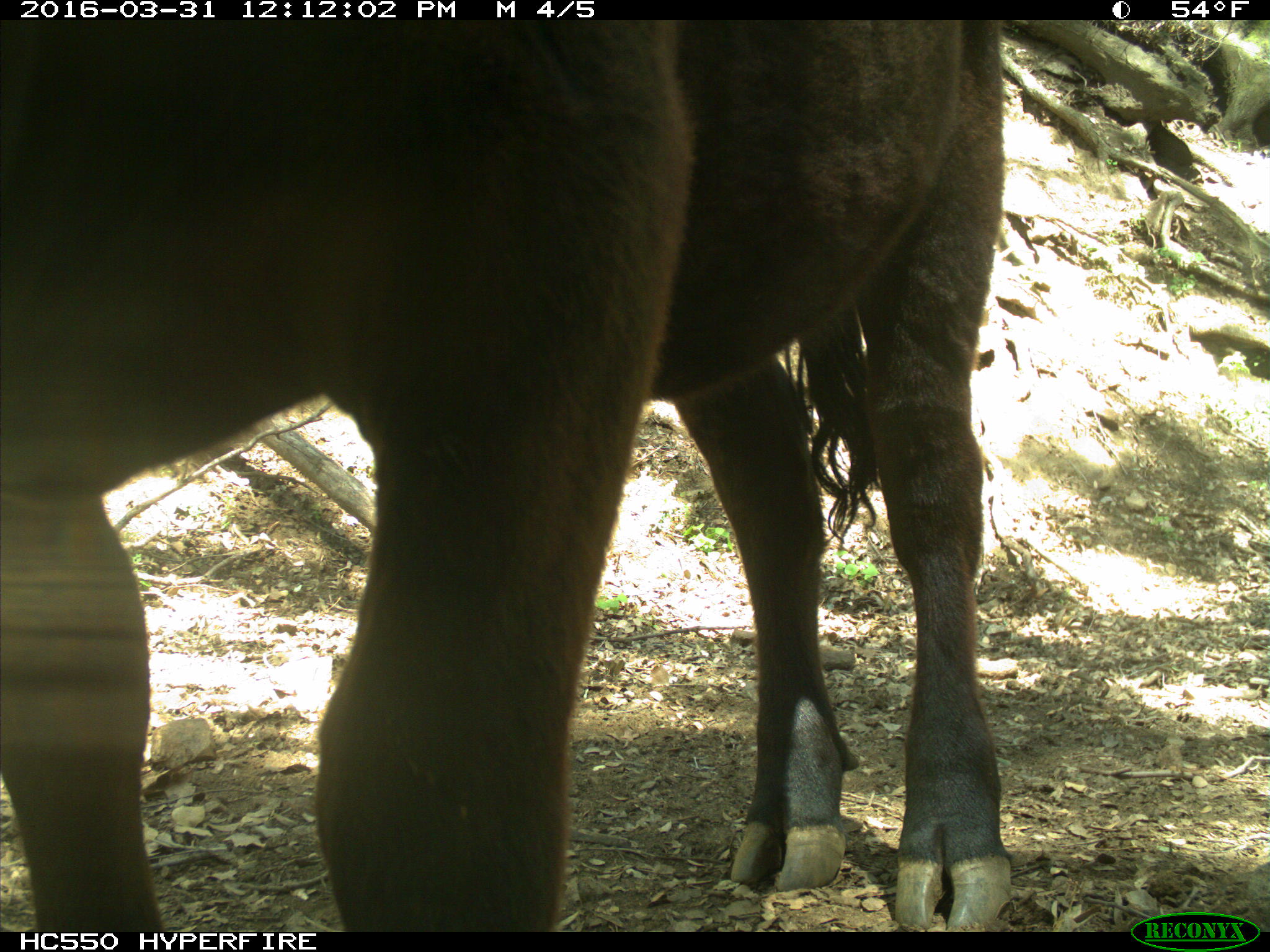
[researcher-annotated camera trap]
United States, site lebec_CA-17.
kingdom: Animalia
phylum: Chordata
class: Mammalia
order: Artiodactyla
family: Bovidae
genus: Bos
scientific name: Bos taurus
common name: domestic cow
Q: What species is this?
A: Bos taurus (domestic cow).